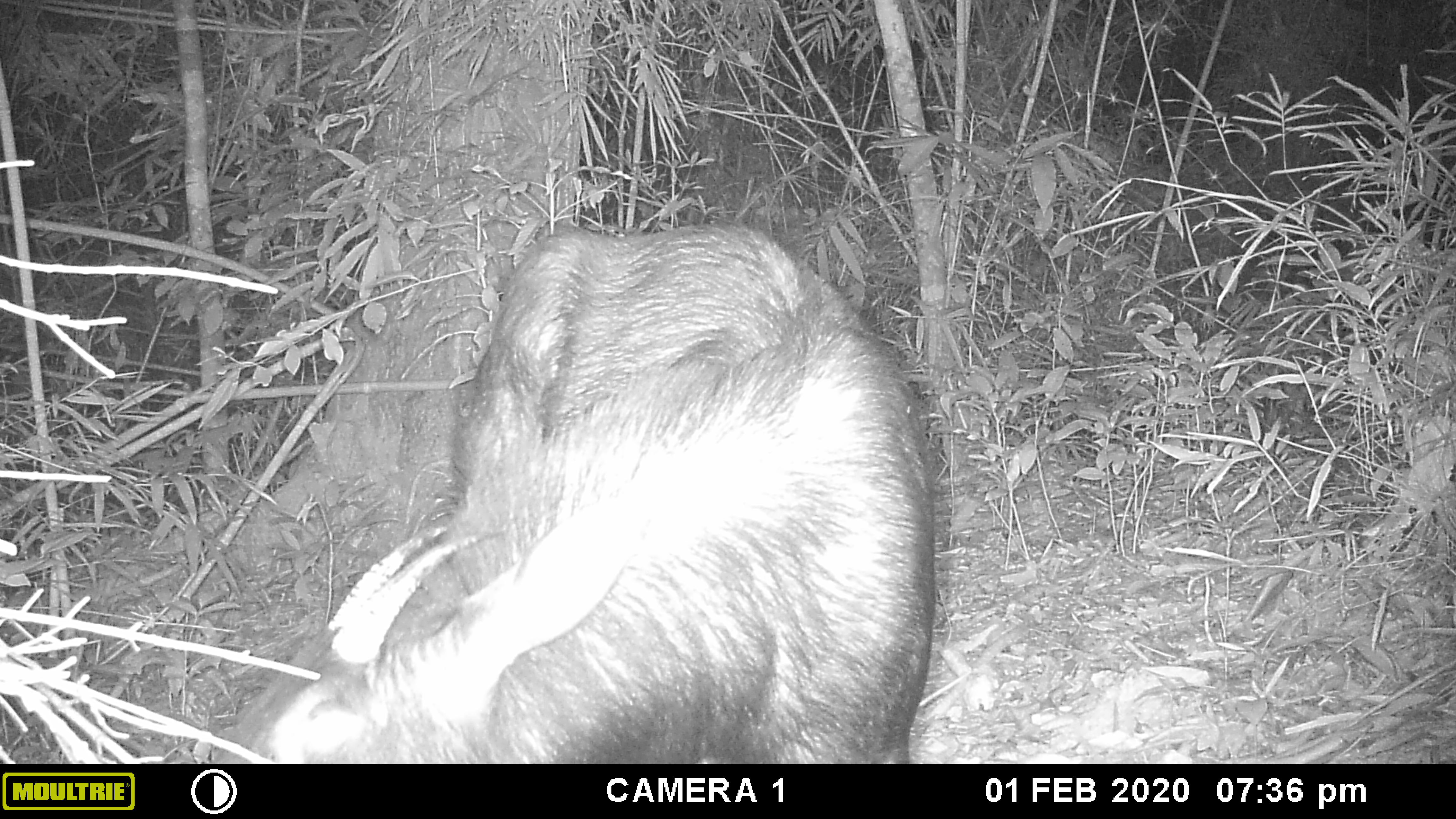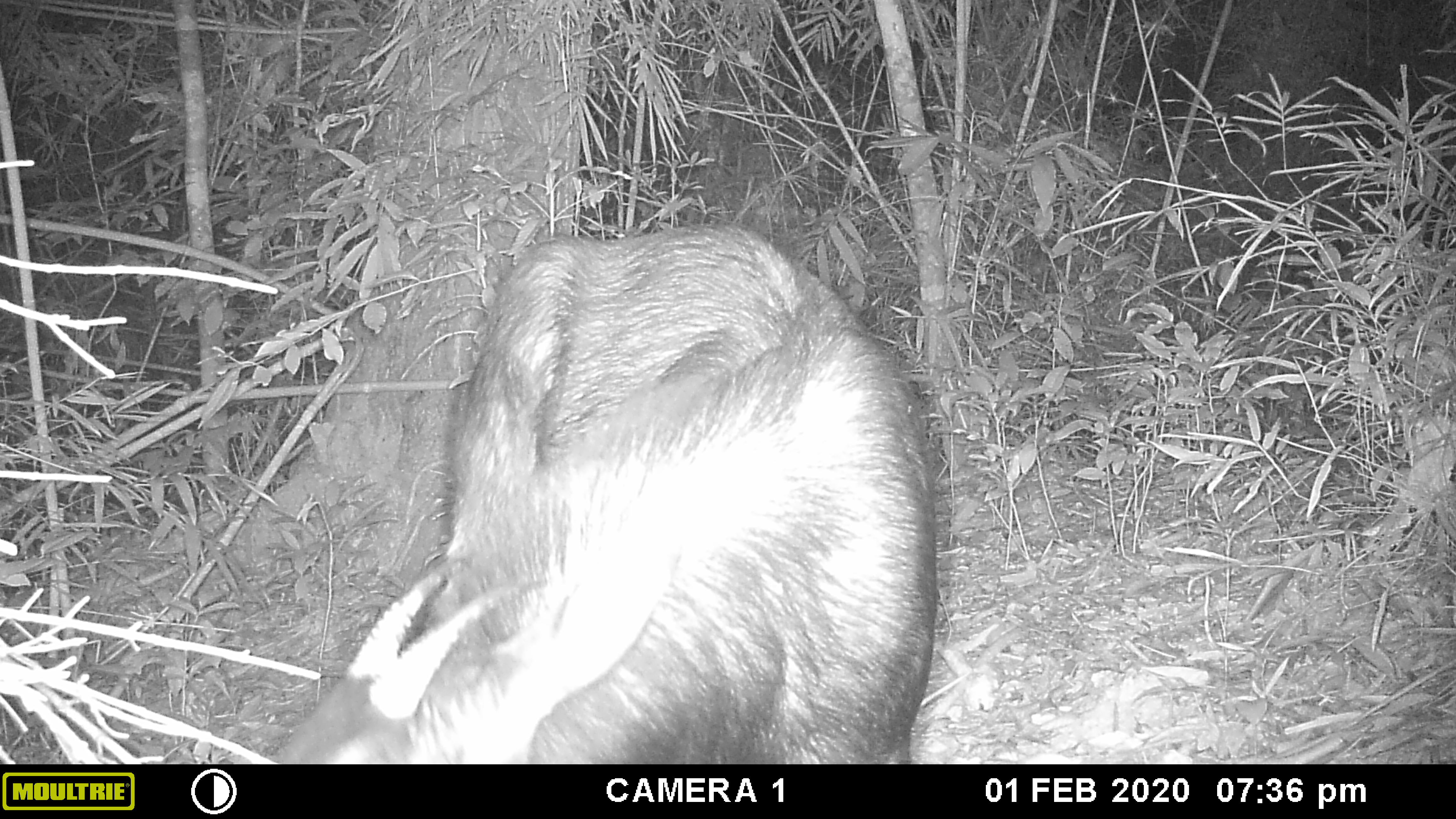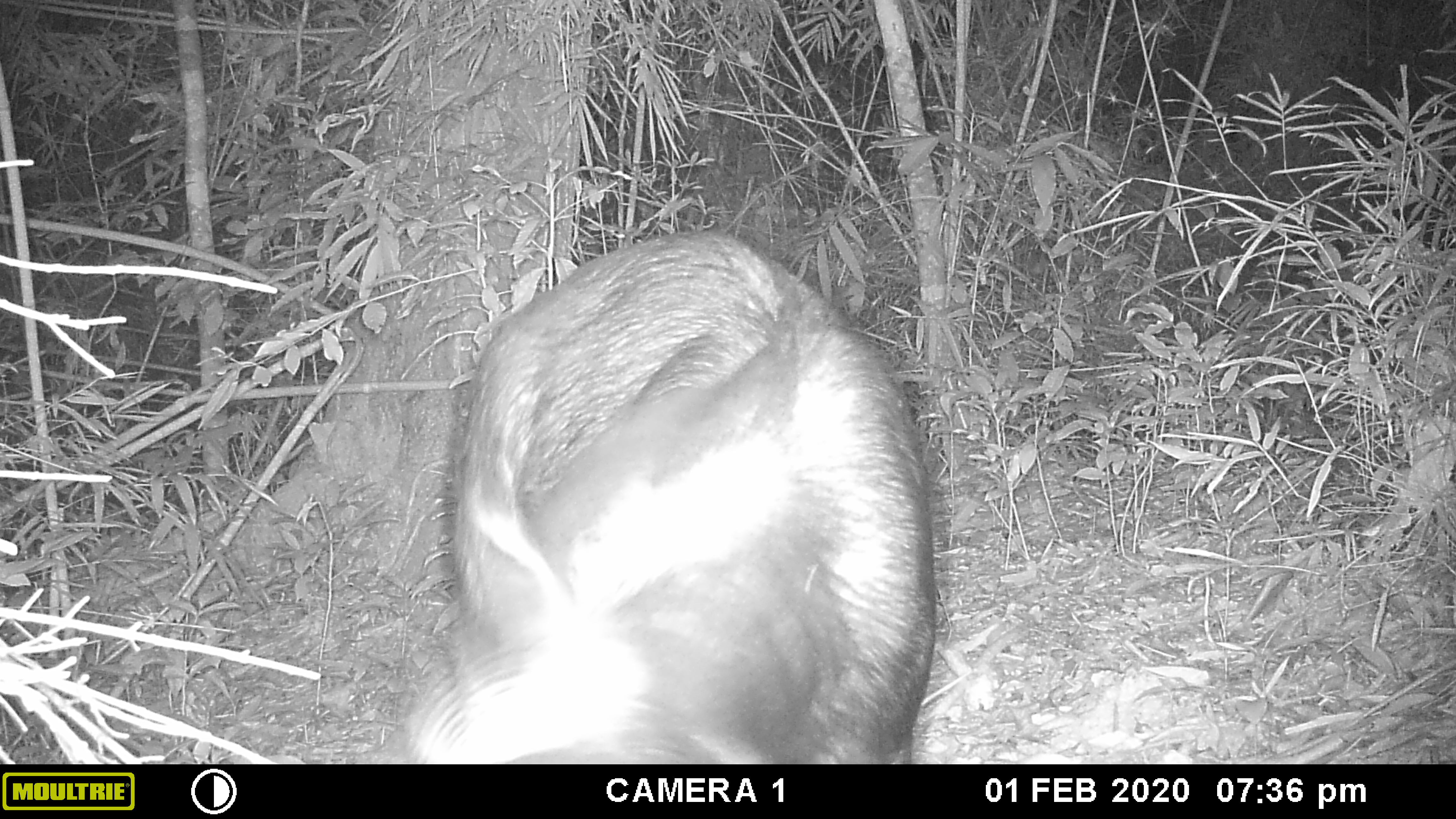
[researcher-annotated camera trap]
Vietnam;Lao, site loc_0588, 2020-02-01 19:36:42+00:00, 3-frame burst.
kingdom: Animalia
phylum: Chordata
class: Mammalia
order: Artiodactyla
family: Bovidae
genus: Capricornis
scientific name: Capricornis sumatraensis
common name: chinese serow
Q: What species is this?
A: Chinese serow (Capricornis sumatraensis).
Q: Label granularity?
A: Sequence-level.